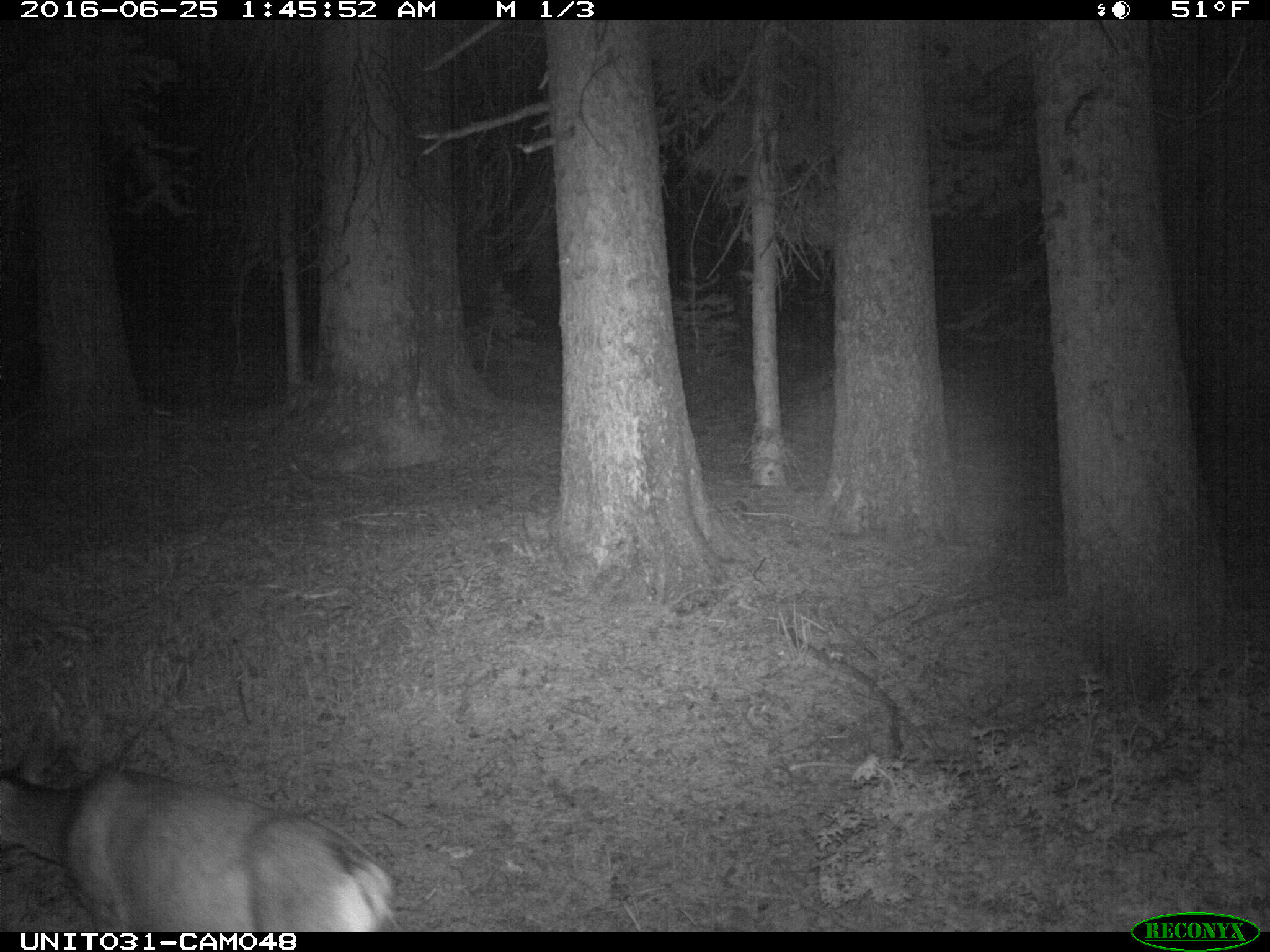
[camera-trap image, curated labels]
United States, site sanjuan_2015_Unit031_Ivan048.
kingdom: Animalia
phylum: Chordata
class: Mammalia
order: Artiodactyla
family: Cervidae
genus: Odocoileus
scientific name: Odocoileus hemionus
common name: mule deer